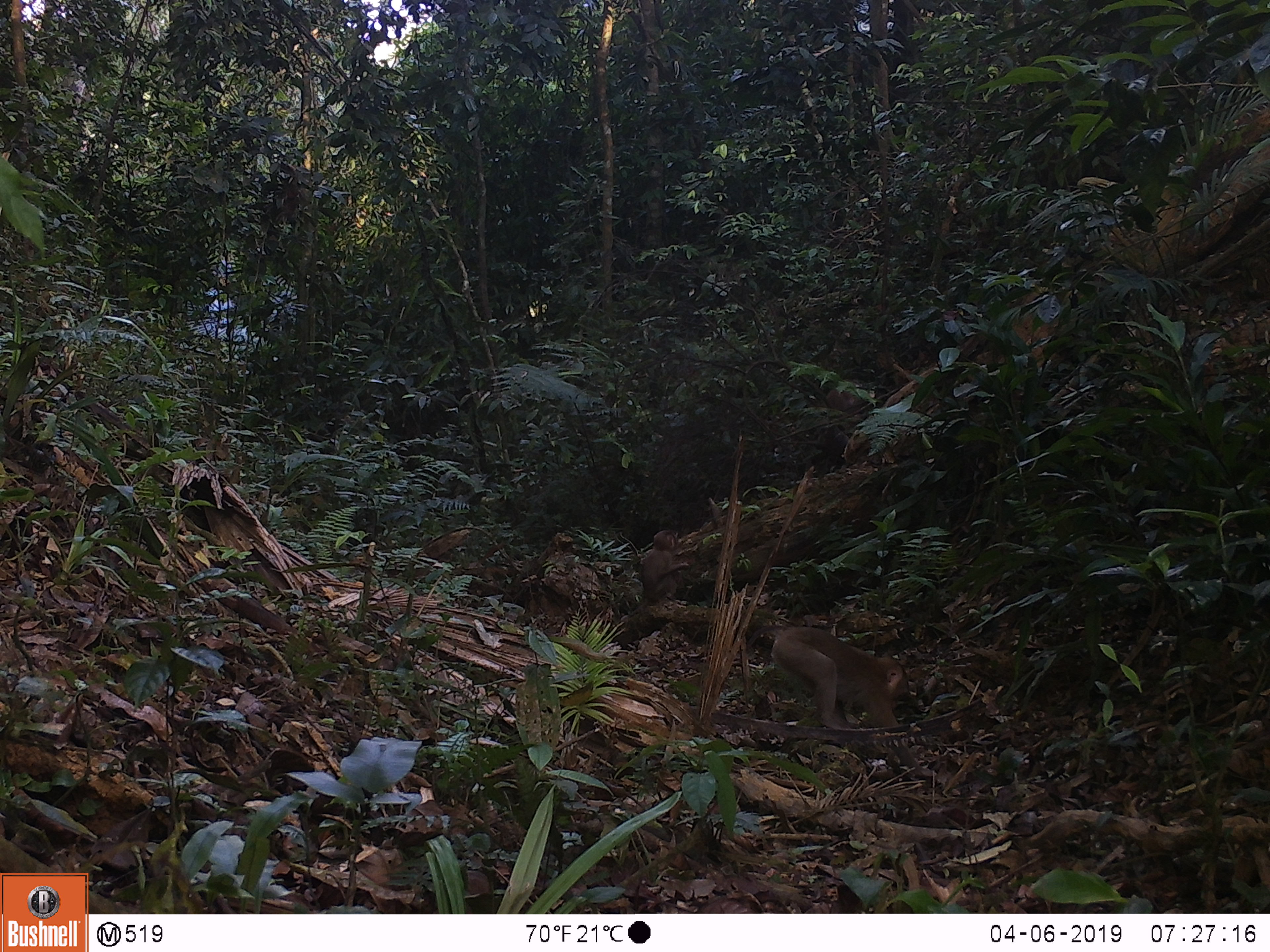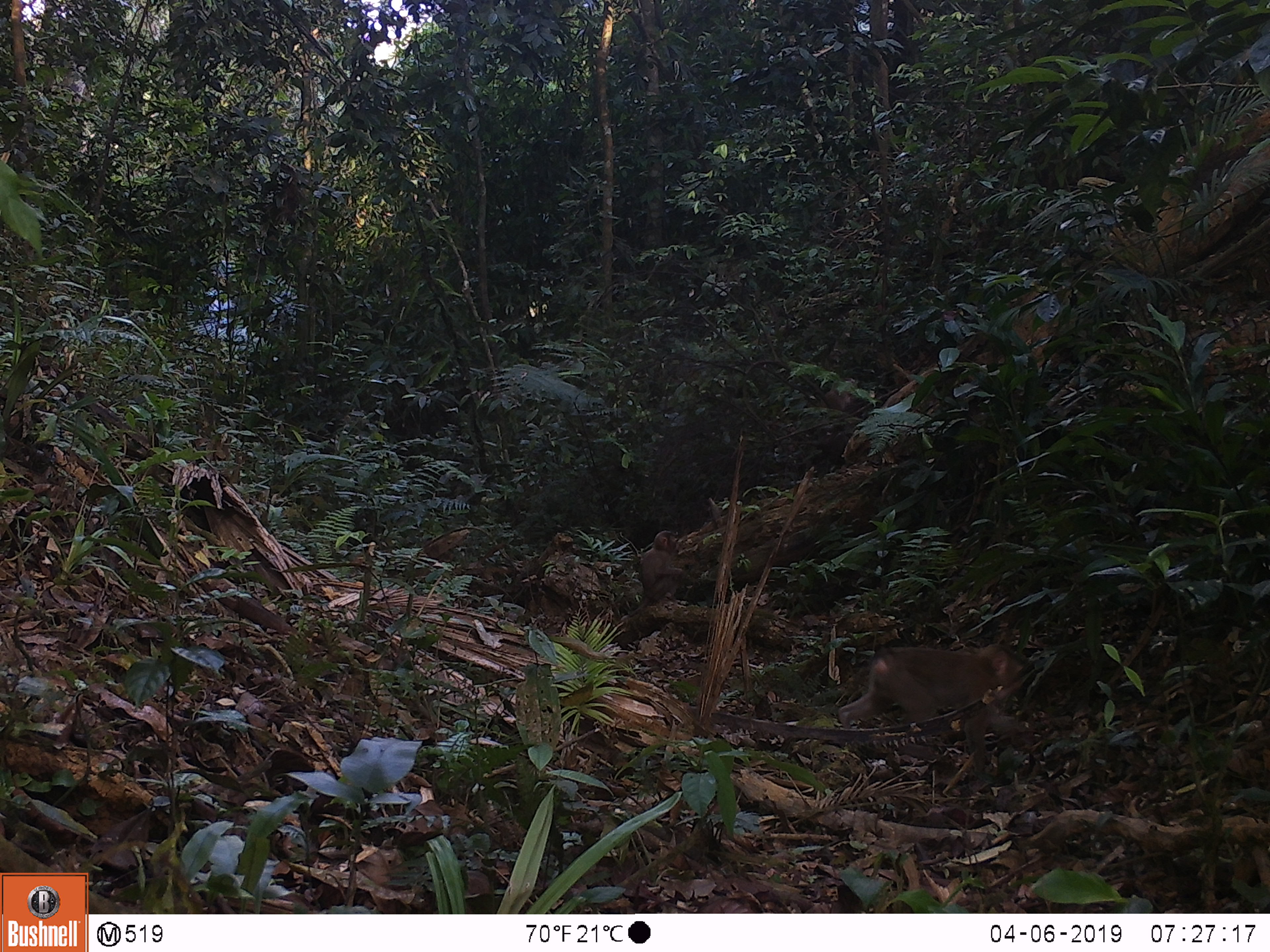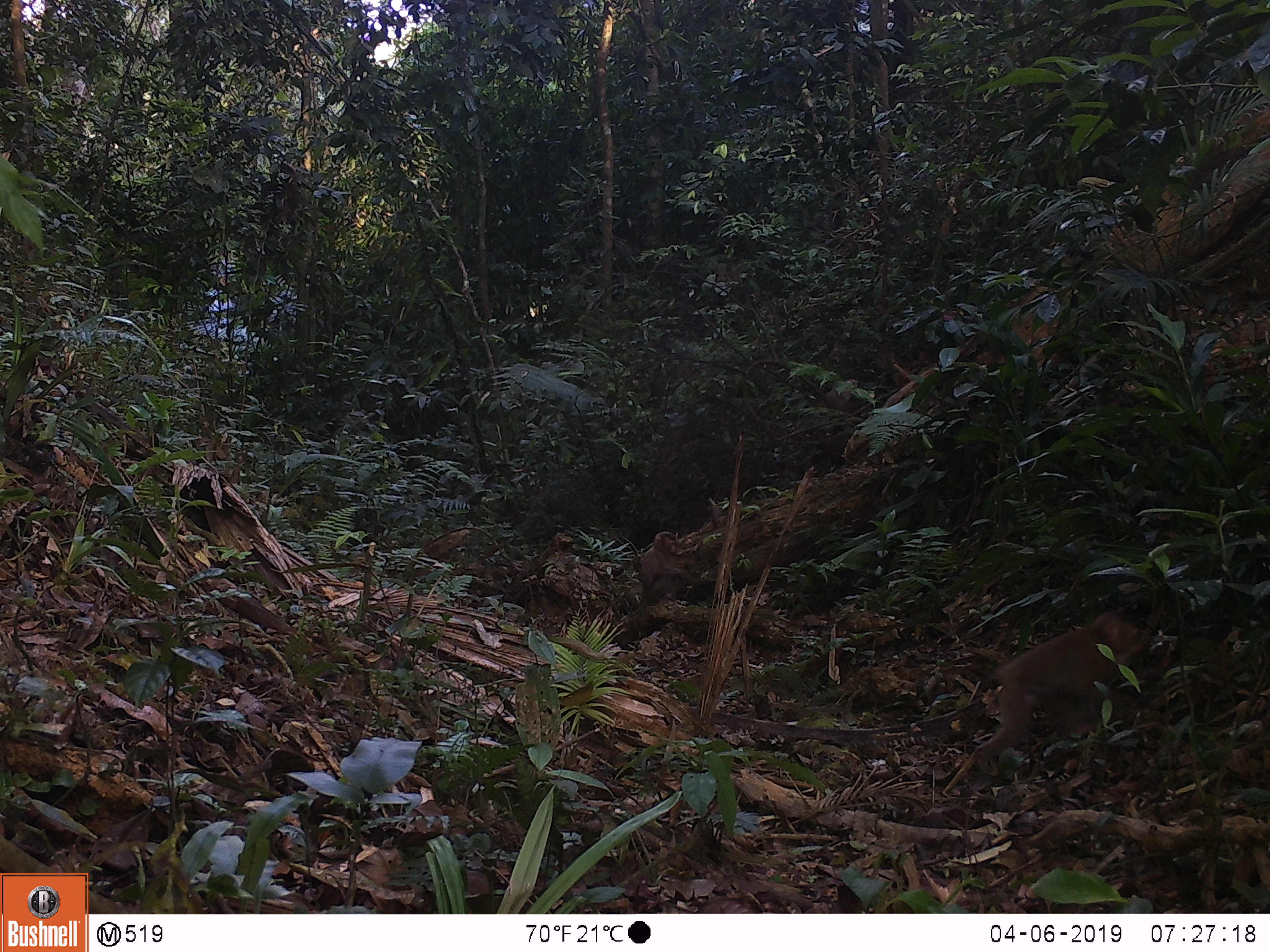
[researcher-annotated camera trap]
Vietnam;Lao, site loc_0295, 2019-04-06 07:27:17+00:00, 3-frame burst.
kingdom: Animalia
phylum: Chordata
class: Mammalia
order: Primates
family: Cercopithecidae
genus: Macaca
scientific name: Macaca nemestrina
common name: pig-tailed macaque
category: pig tailed macaque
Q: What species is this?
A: Pig tailed macaque (pig-tailed macaque) (Macaca nemestrina).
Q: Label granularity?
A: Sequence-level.